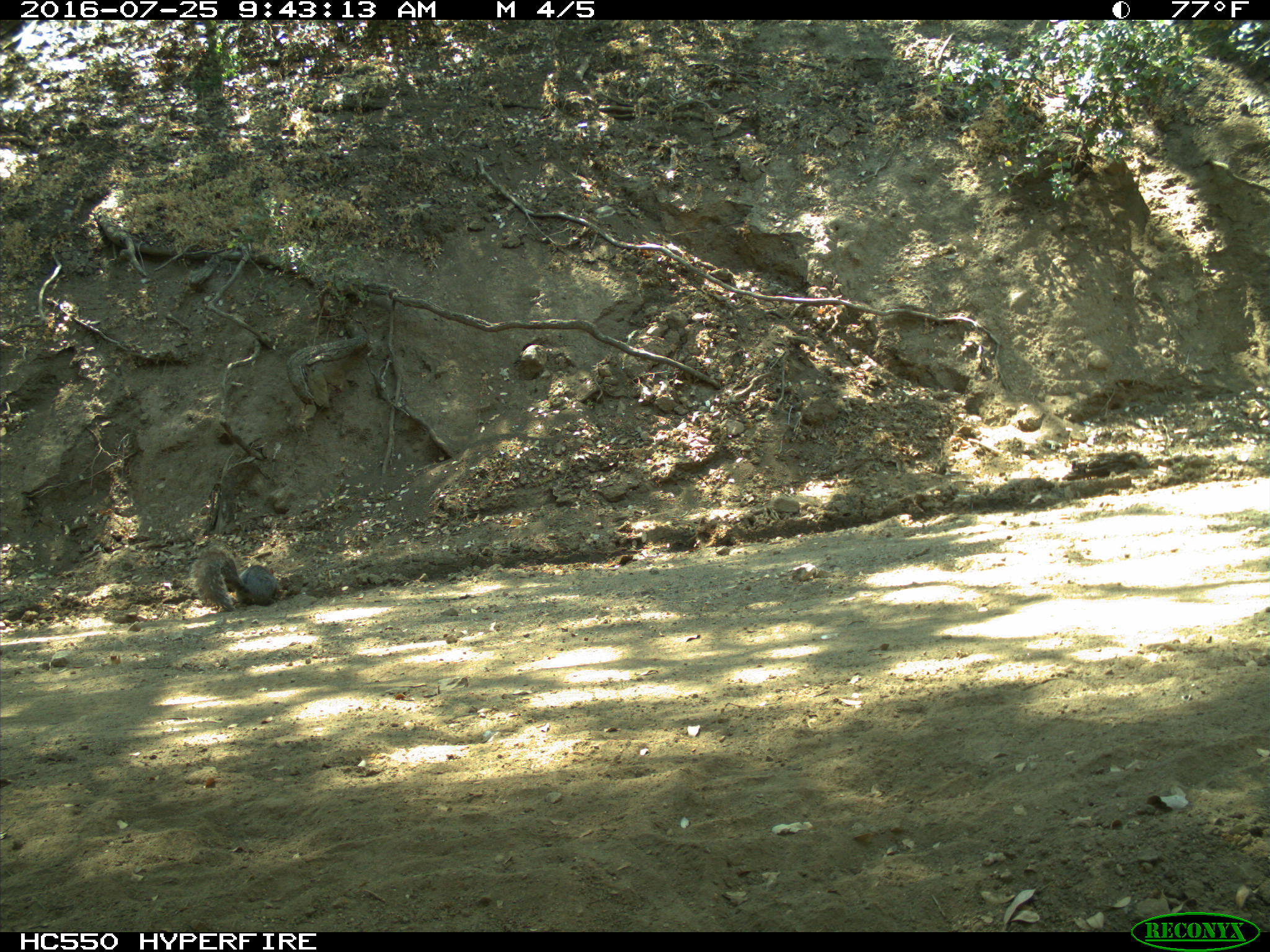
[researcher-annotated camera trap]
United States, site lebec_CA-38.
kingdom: Animalia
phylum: Chordata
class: Mammalia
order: Rodentia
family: Sciuridae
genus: Sciurus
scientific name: Sciurus carolinensis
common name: eastern gray squirrel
Sciurus carolinensis (eastern gray squirrel).